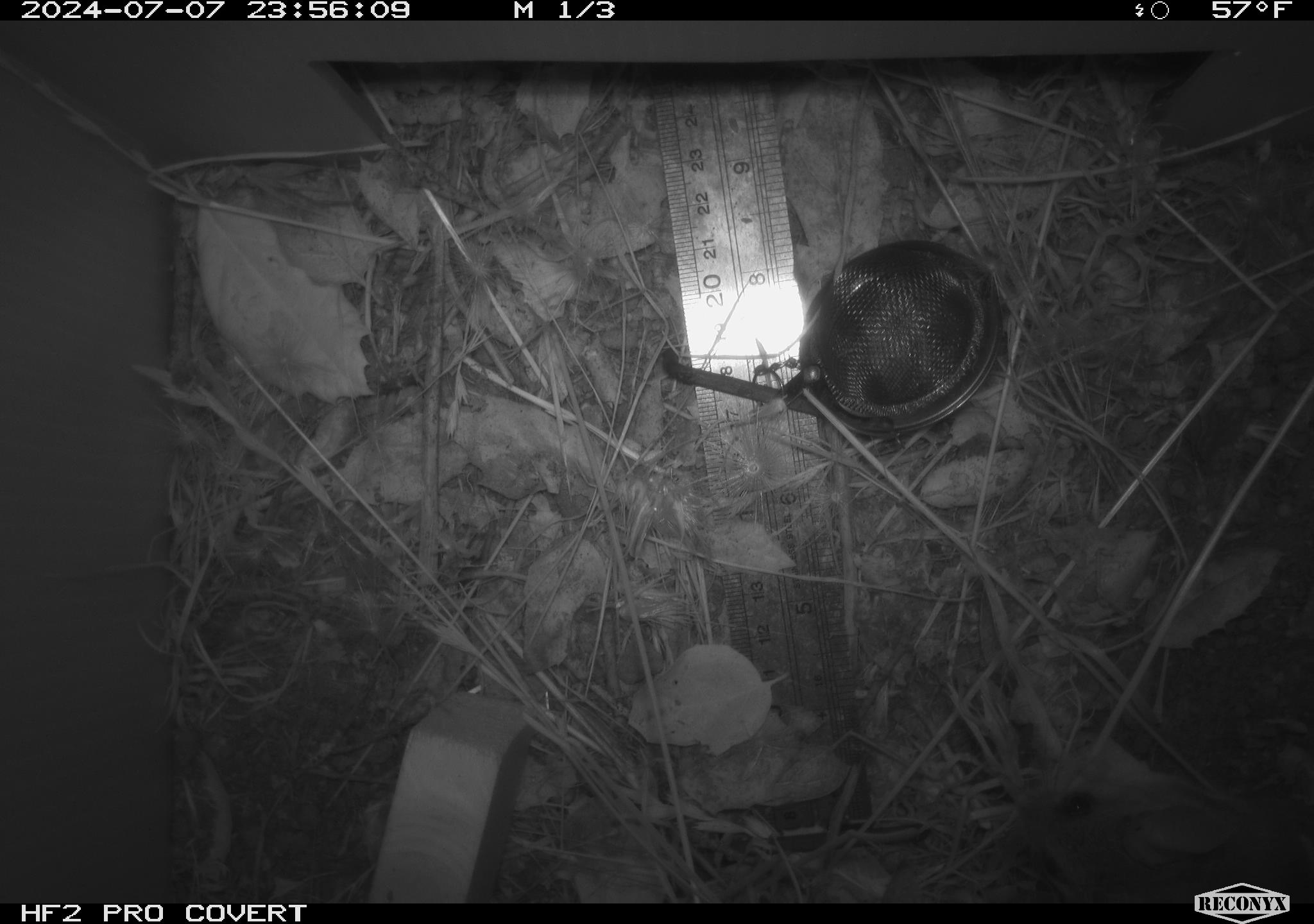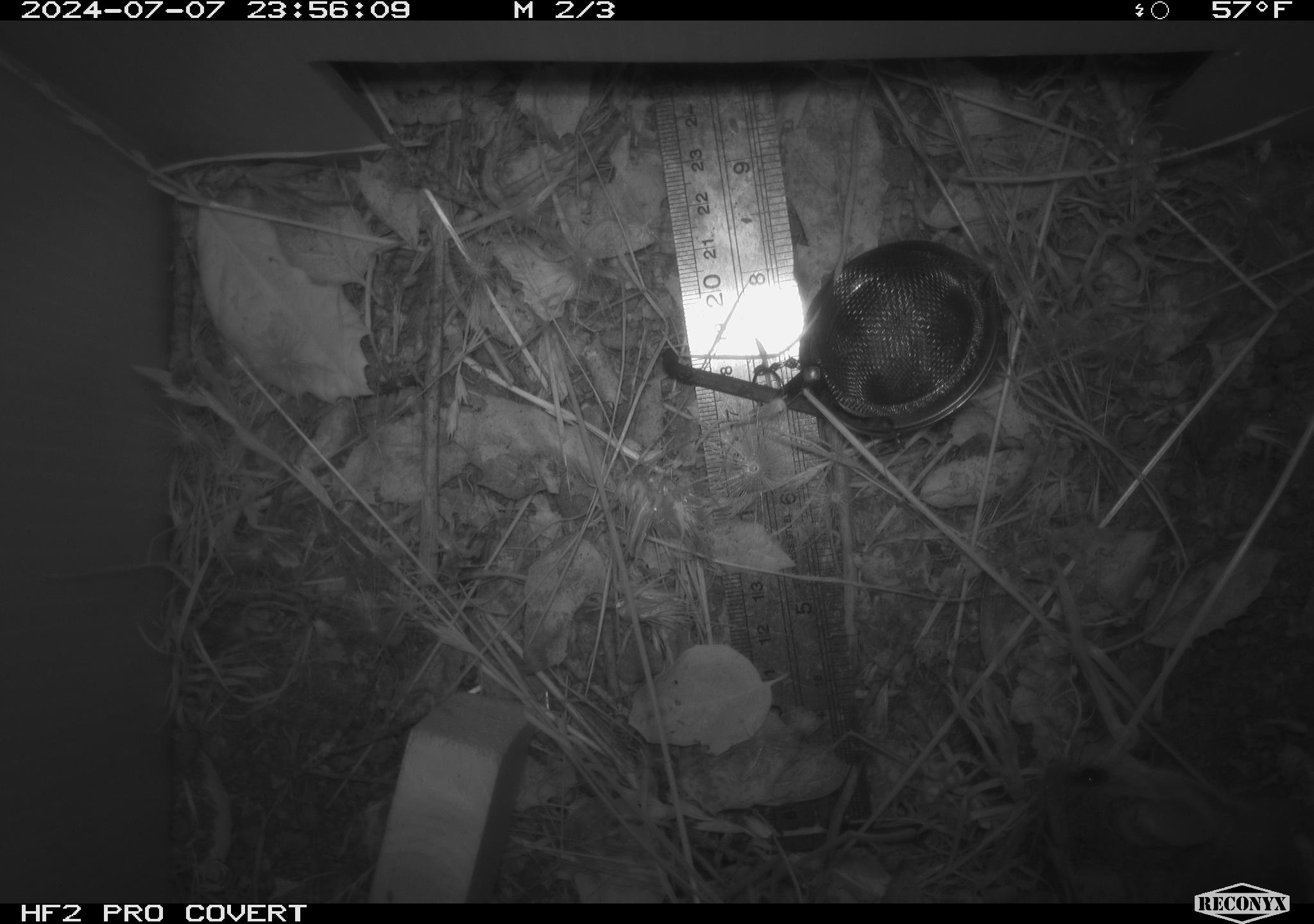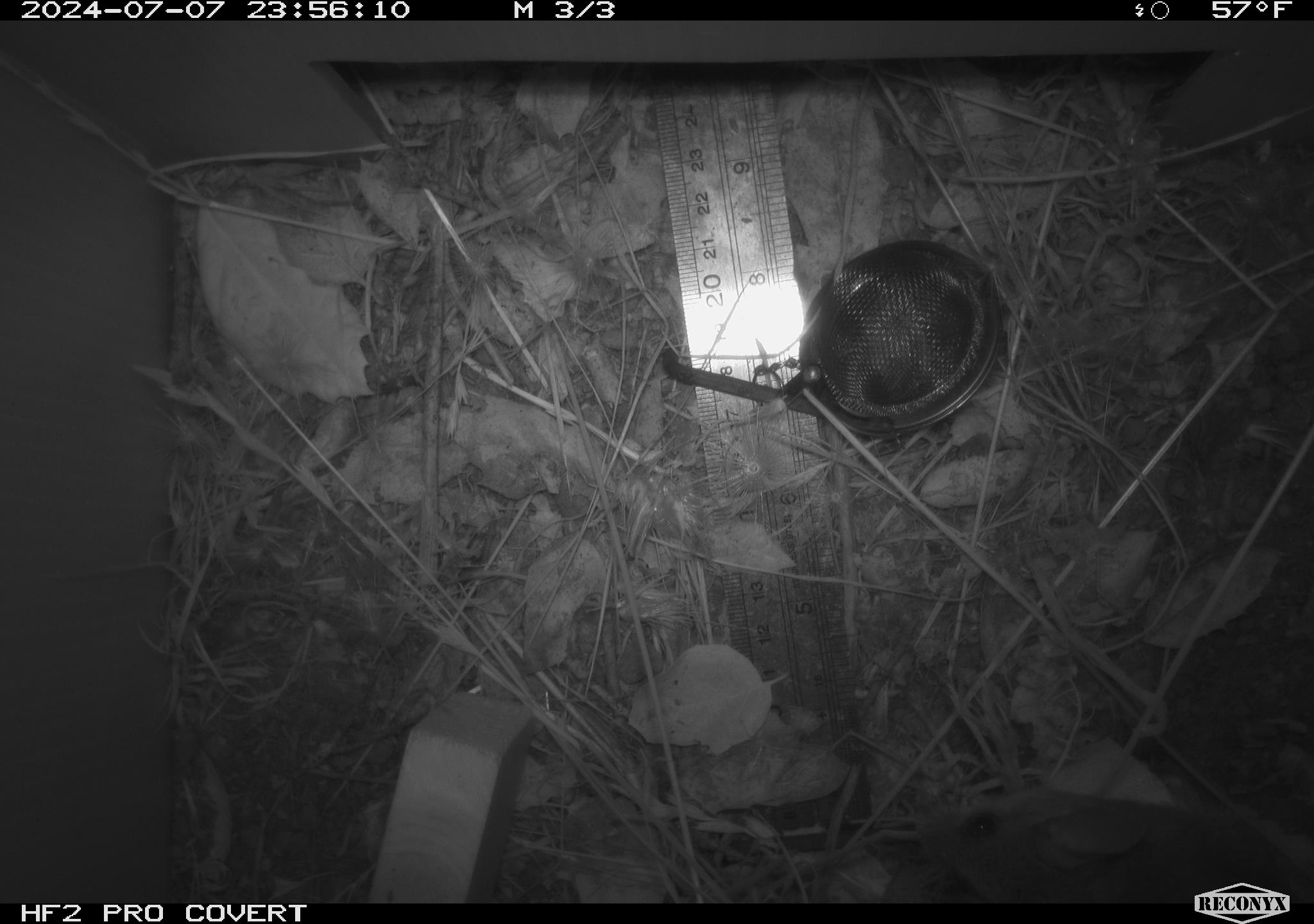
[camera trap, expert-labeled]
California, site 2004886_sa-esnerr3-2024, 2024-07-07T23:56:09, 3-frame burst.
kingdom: Animalia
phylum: Chordata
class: Mammalia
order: Rodentia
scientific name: Rodentia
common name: rodent